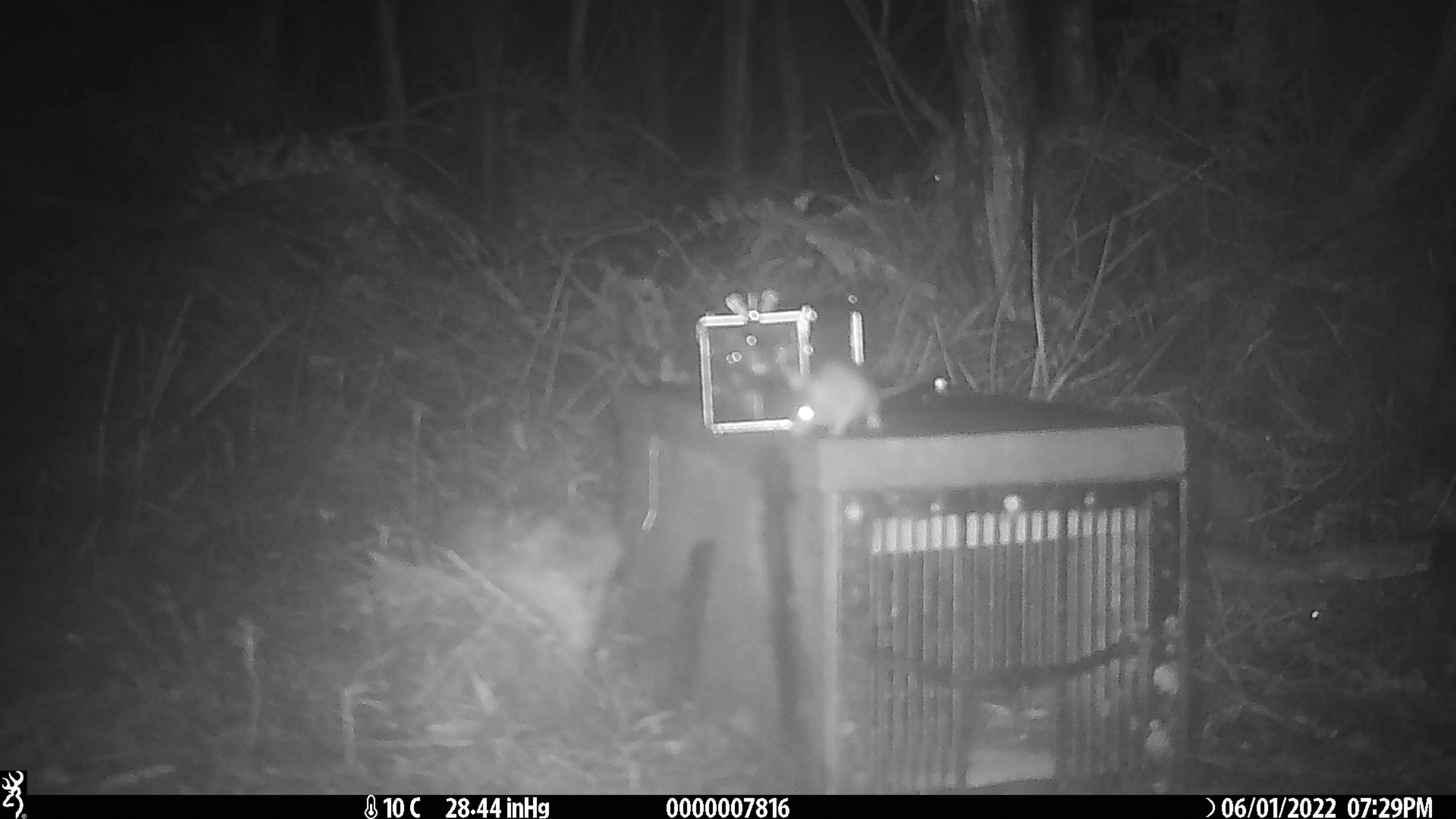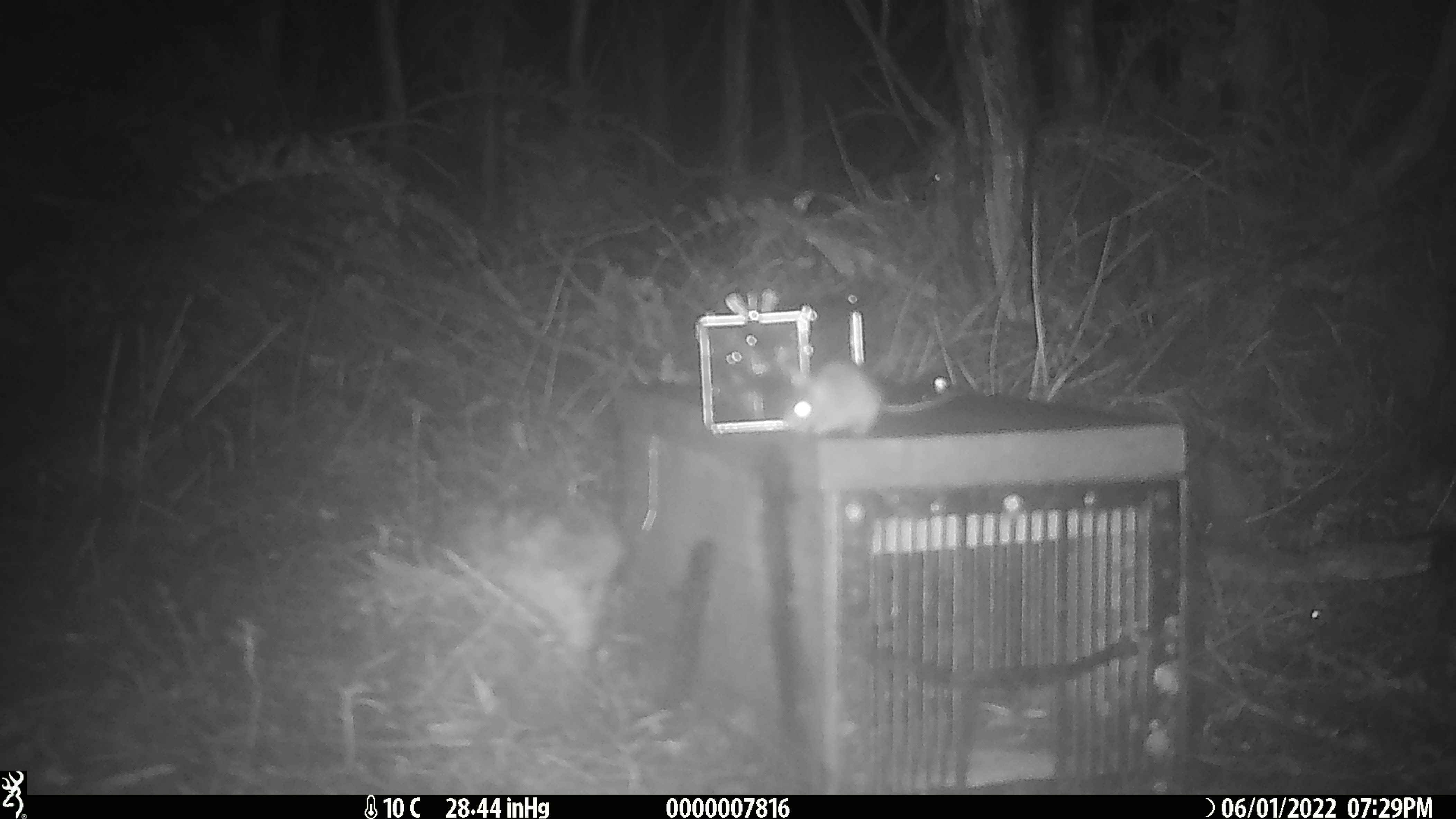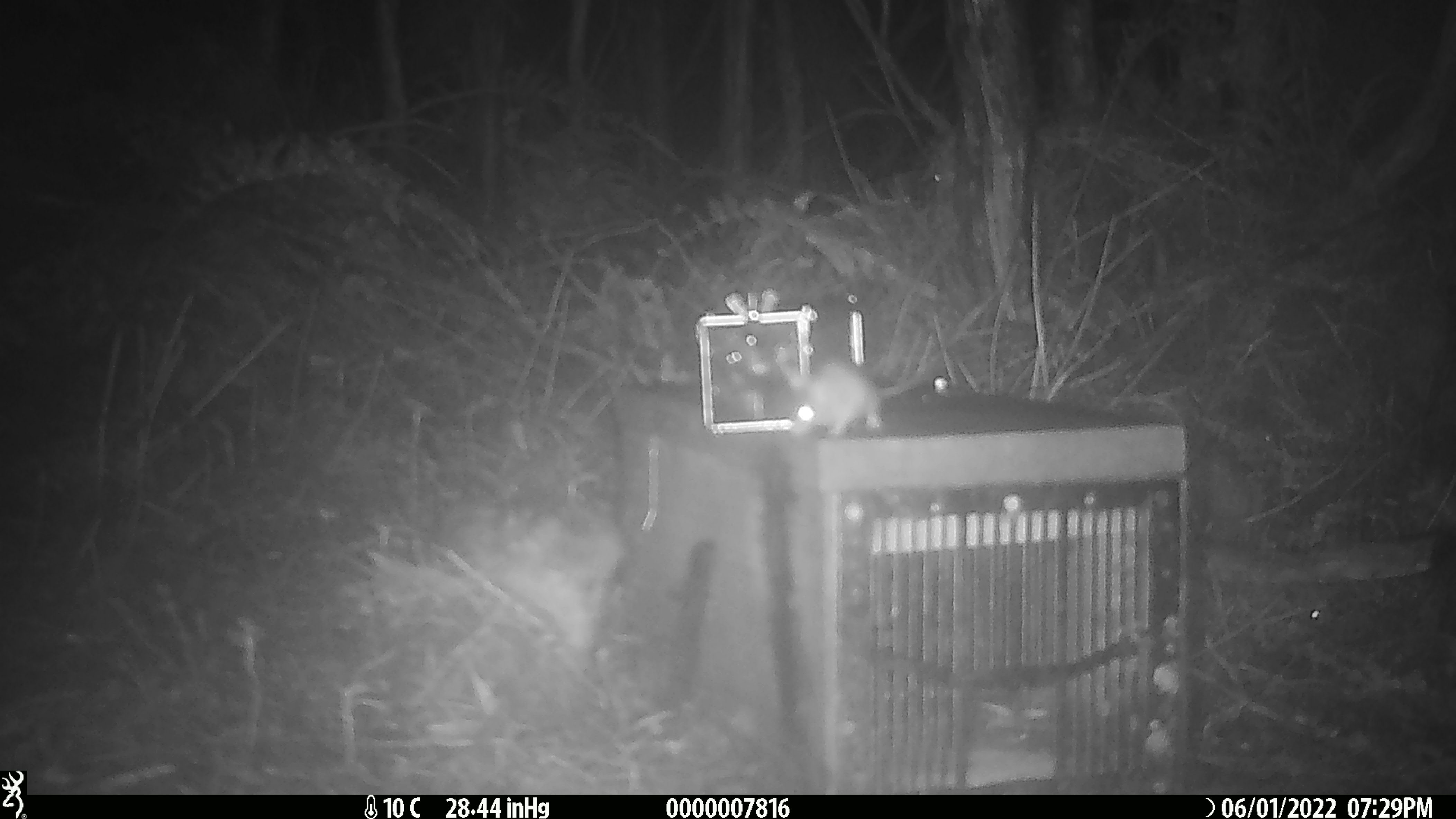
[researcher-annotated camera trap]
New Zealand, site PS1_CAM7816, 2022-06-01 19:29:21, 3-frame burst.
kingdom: Animalia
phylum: Chordata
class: Mammalia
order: Rodentia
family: Muridae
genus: Mus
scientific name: Mus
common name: mouse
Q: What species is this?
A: Mouse (Mus).